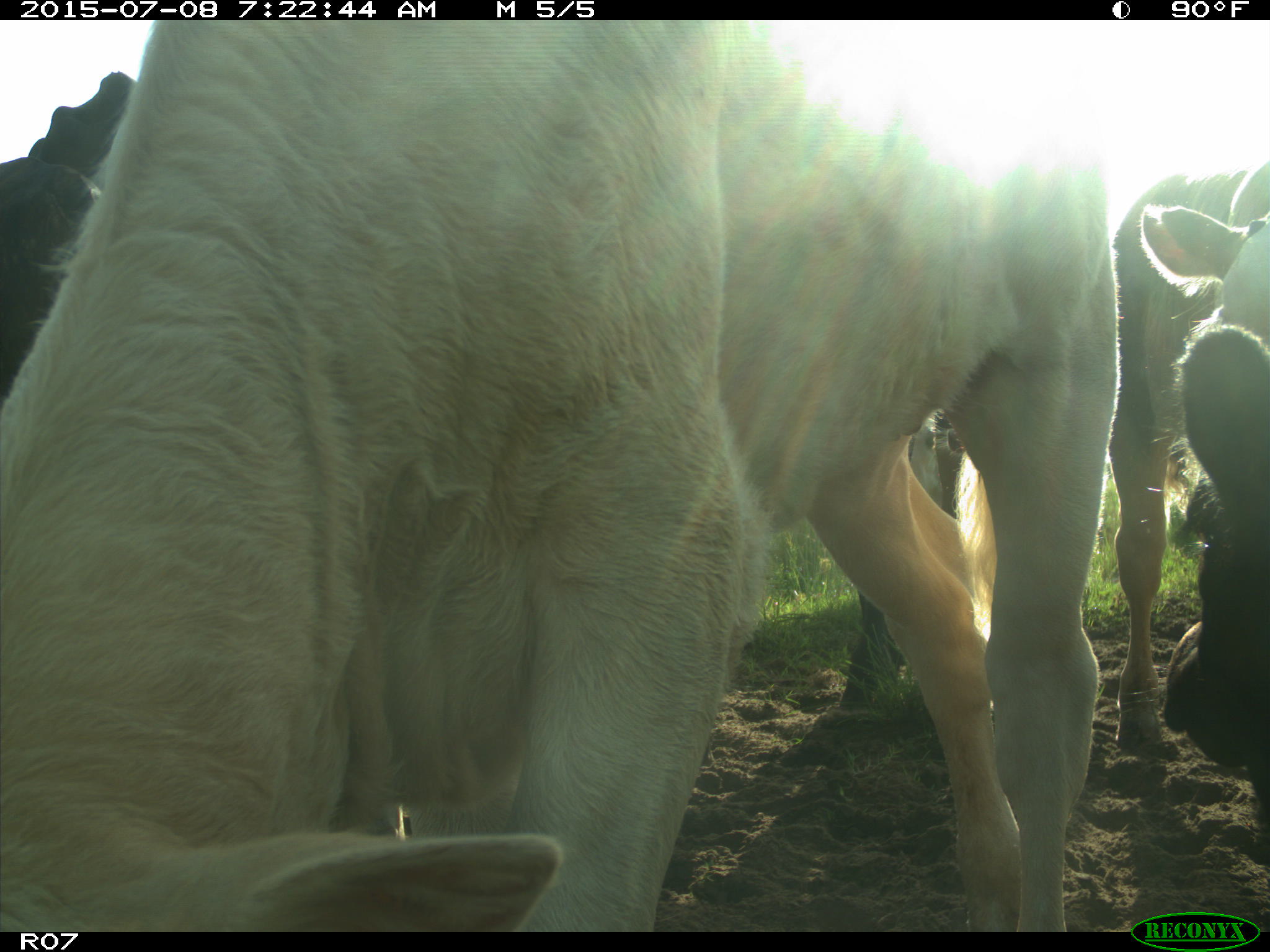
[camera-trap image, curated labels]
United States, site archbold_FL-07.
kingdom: Animalia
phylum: Chordata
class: Mammalia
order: Artiodactyla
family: Bovidae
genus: Bos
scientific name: Bos taurus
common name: domestic cow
Bos taurus (domestic cow).